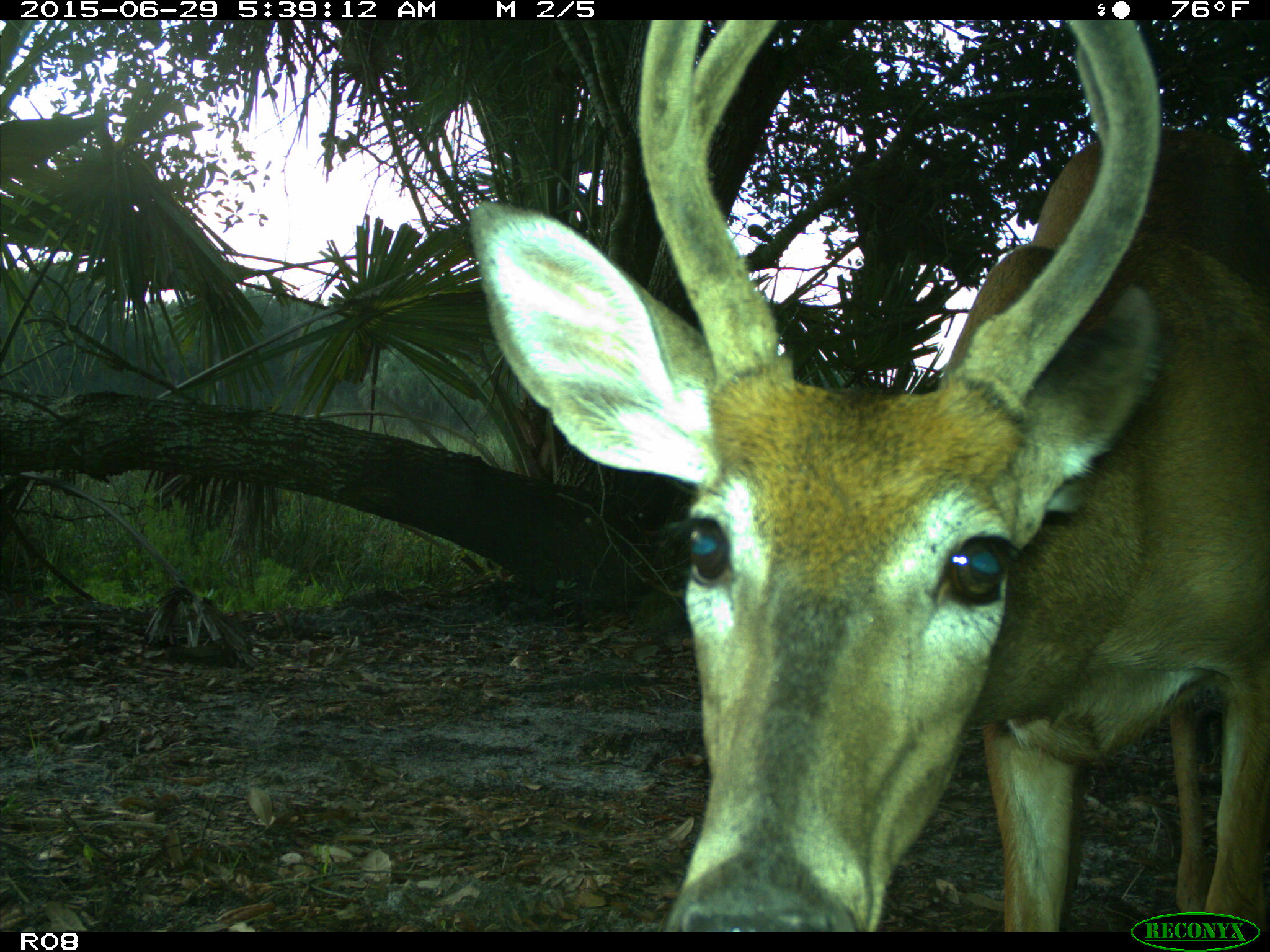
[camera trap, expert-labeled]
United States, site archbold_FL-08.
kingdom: Animalia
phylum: Chordata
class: Mammalia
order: Artiodactyla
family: Cervidae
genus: Odocoileus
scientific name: Odocoileus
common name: deer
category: unidentified deer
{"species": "unidentified deer (deer) (Odocoileus)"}